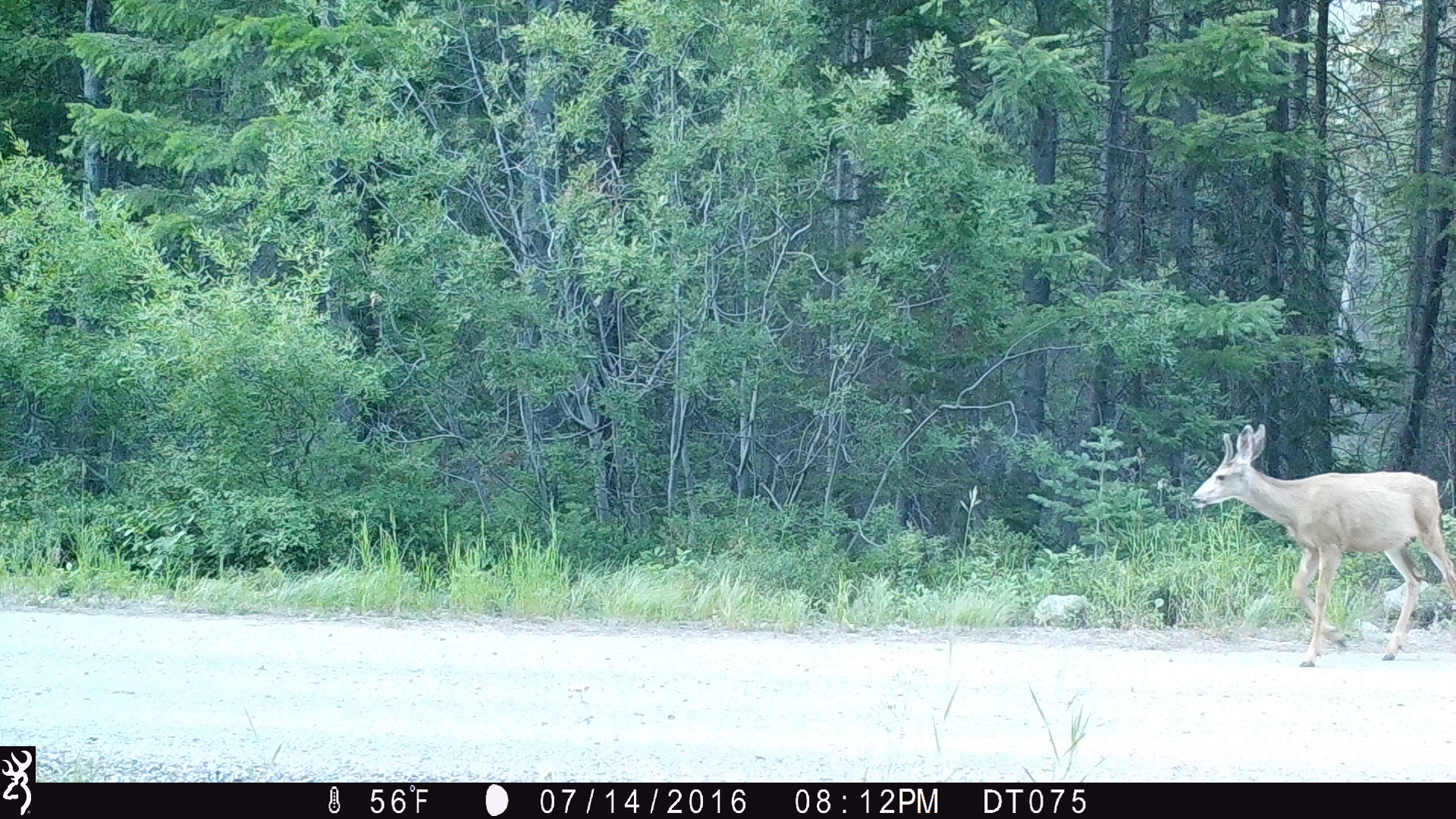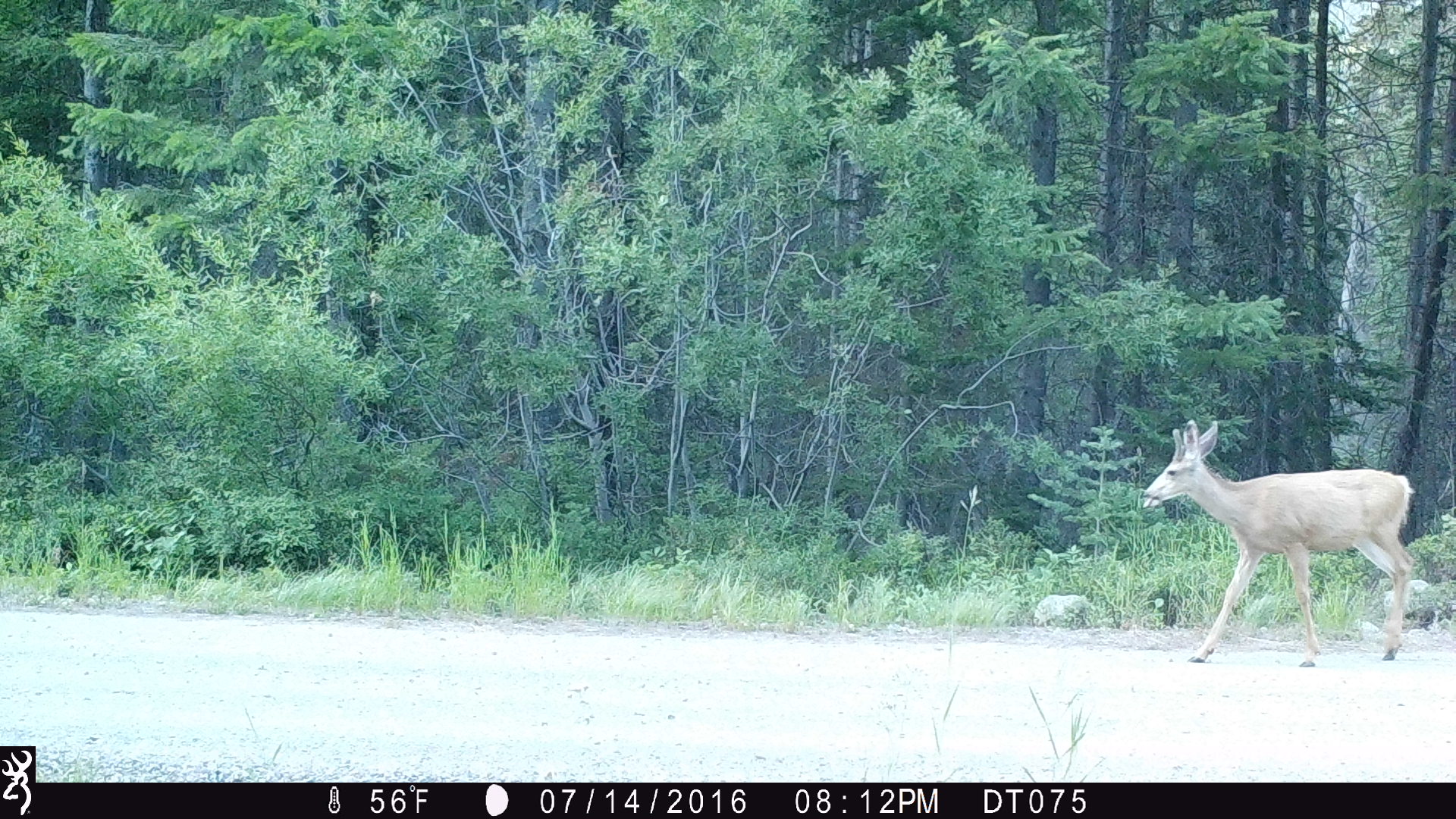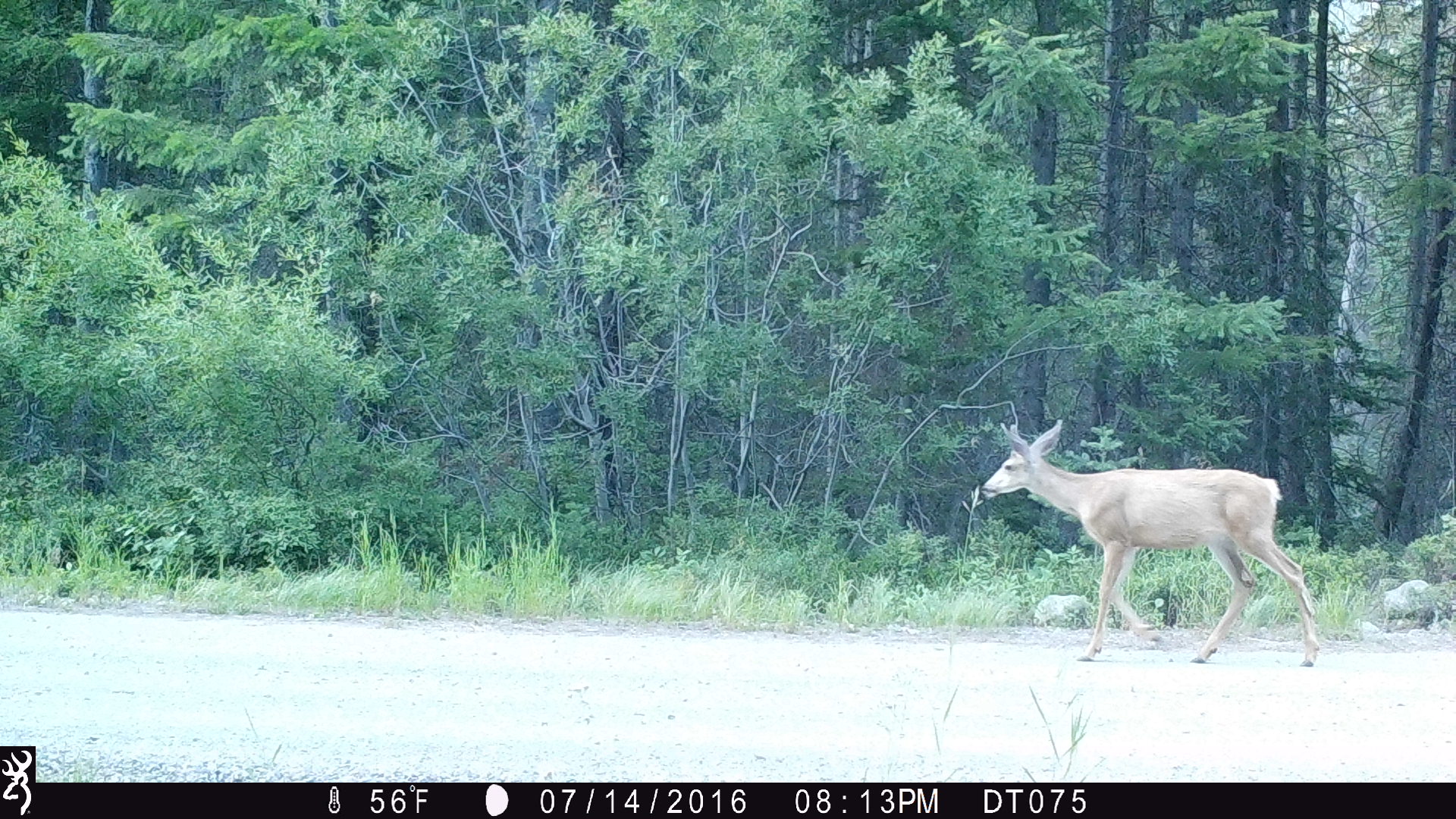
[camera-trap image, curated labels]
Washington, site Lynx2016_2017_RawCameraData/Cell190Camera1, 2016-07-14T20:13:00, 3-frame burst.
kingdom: Animalia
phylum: Chordata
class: Mammalia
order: Artiodactyla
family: Cervidae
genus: Odocoileus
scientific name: Odocoileus hemionus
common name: mule deer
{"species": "Odocoileus hemionus (mule deer)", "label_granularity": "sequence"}